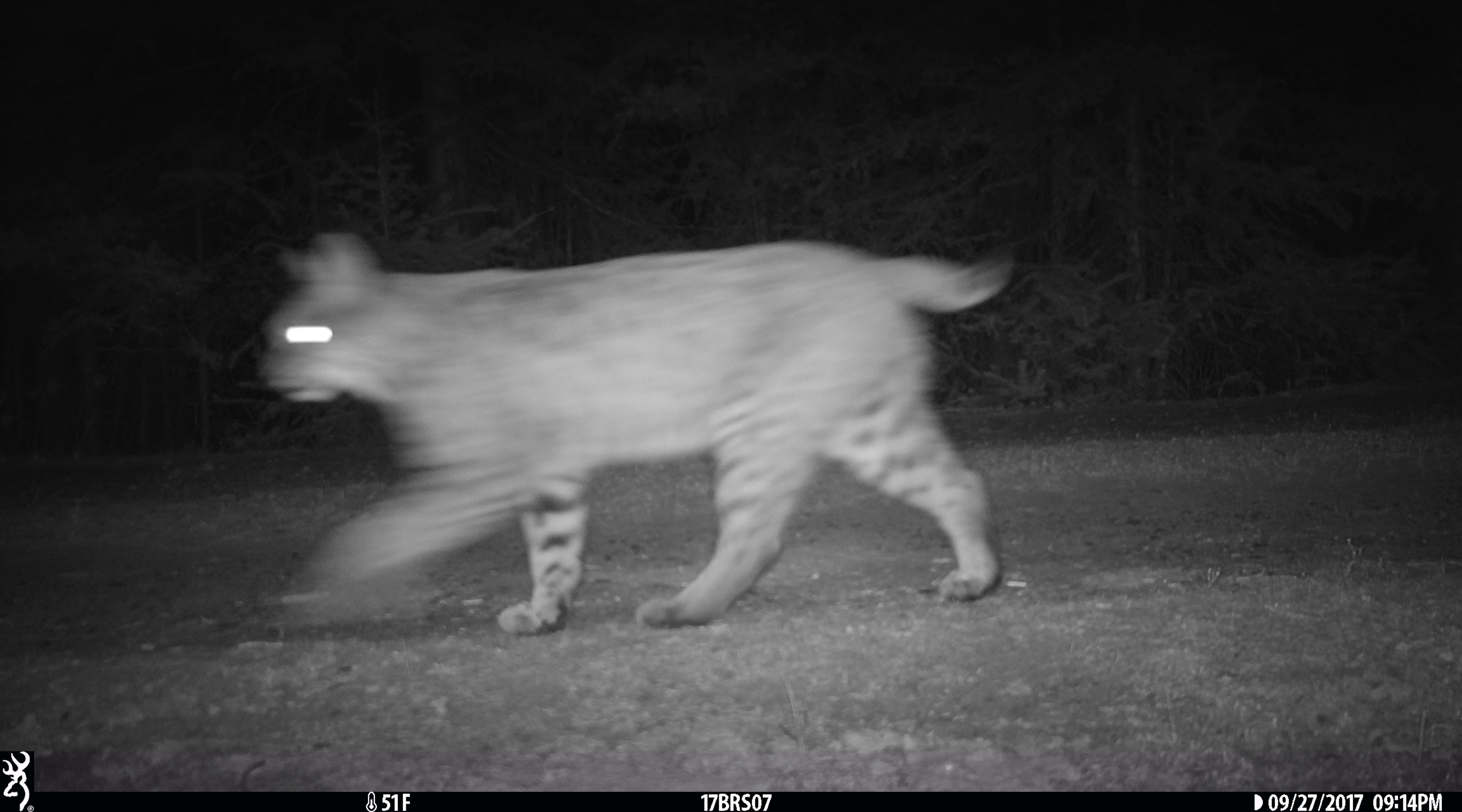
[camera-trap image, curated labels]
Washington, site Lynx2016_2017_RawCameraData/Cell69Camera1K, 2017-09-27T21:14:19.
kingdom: Animalia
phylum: Chordata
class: Mammalia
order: Carnivora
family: Felidae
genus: Lynx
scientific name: Lynx rufus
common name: bobcat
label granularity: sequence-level